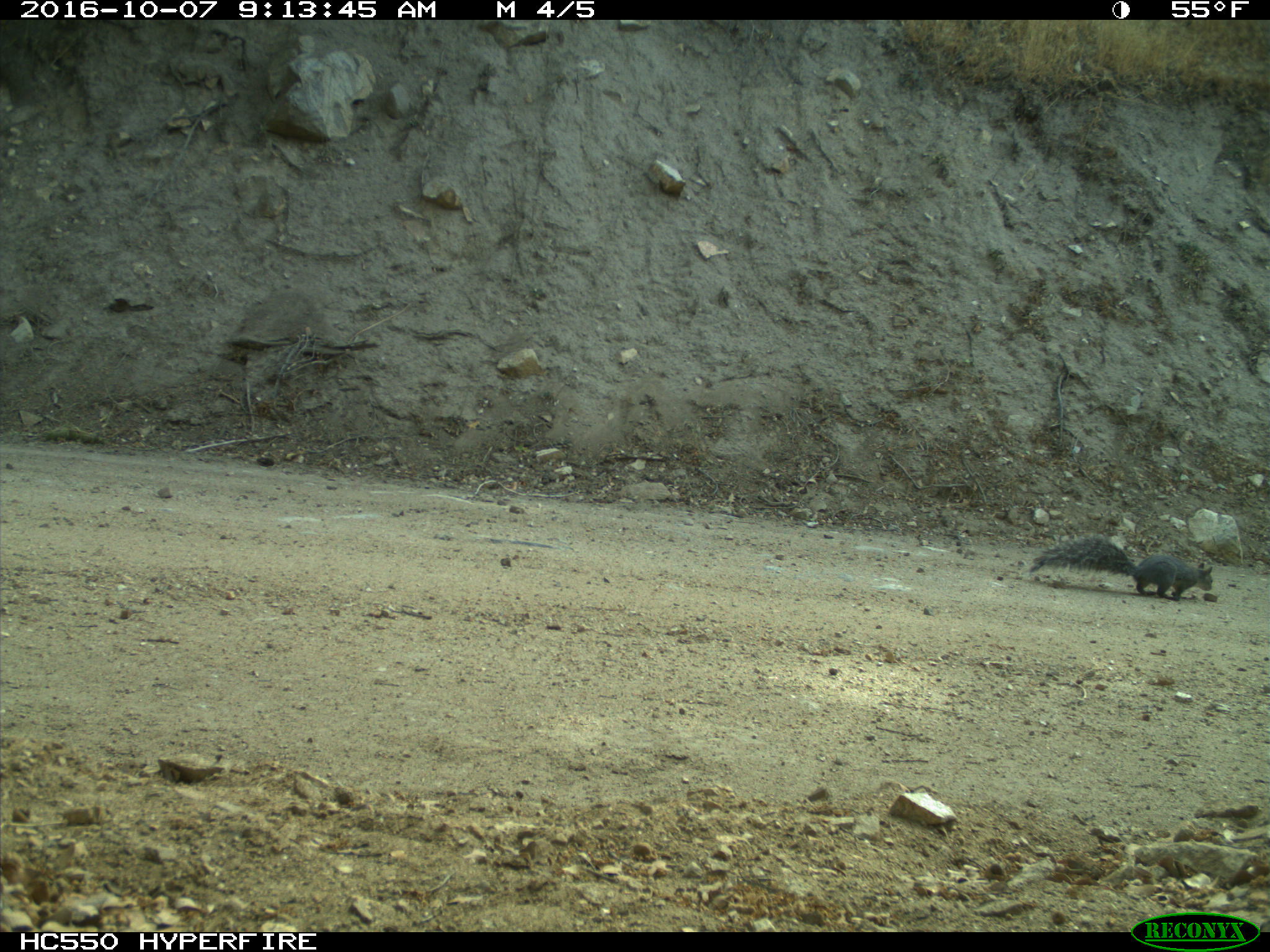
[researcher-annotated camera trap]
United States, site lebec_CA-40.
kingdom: Animalia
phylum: Chordata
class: Mammalia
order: Rodentia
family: Sciuridae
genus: Sciurus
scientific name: Sciurus carolinensis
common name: eastern gray squirrel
Sciurus carolinensis (eastern gray squirrel).